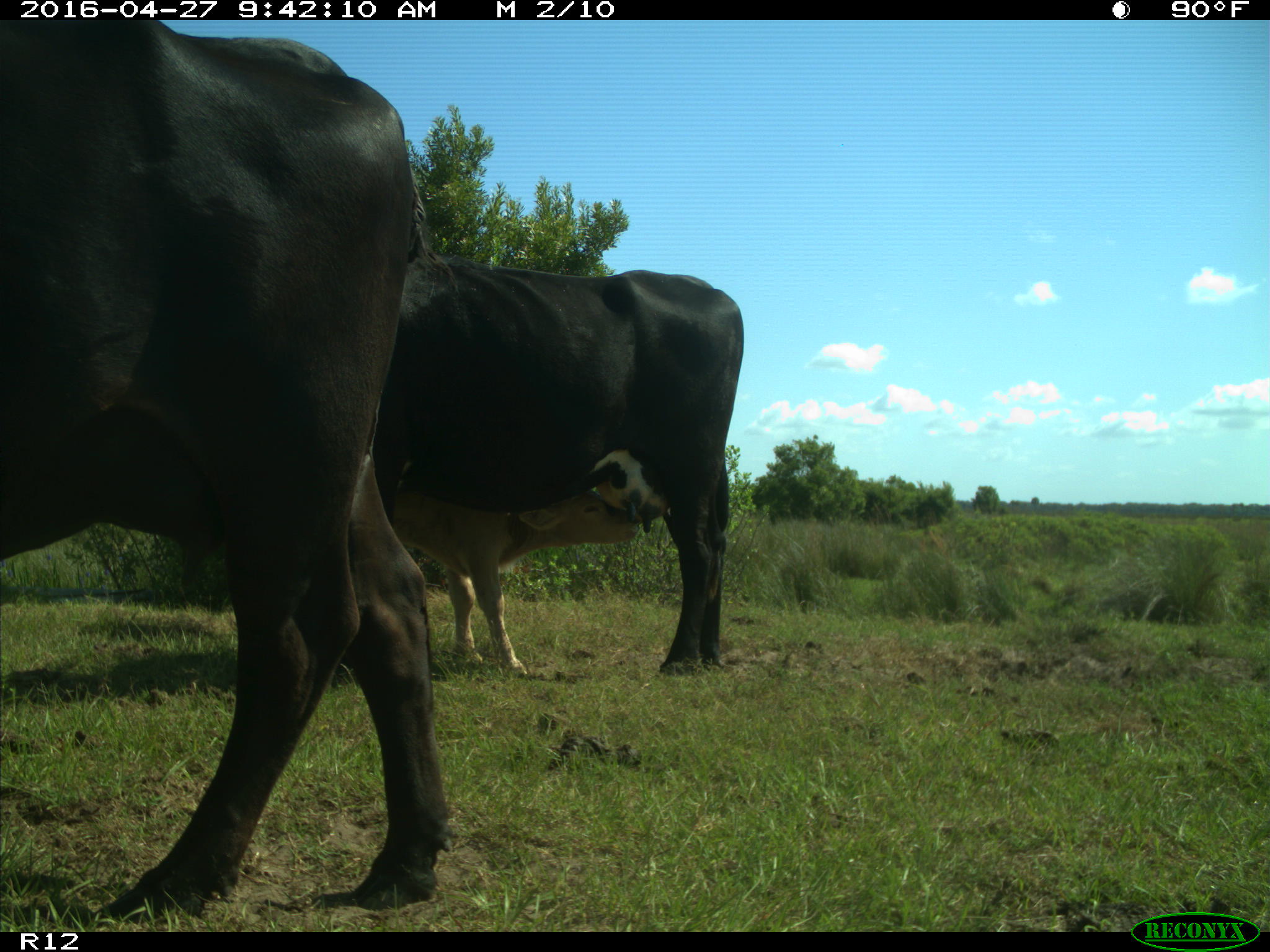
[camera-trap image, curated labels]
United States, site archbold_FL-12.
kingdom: Animalia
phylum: Chordata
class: Mammalia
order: Artiodactyla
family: Bovidae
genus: Bos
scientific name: Bos taurus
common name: domestic cow